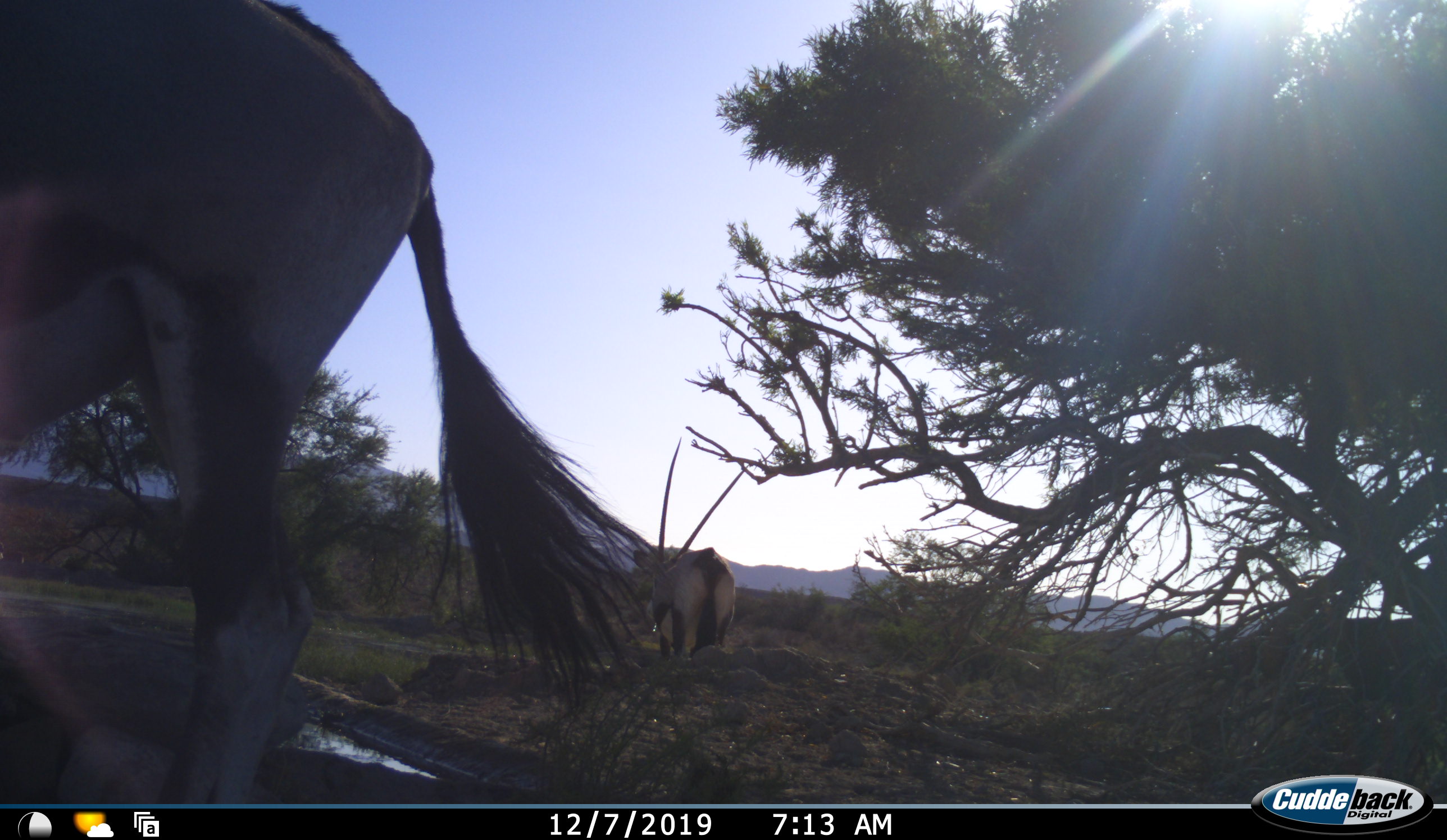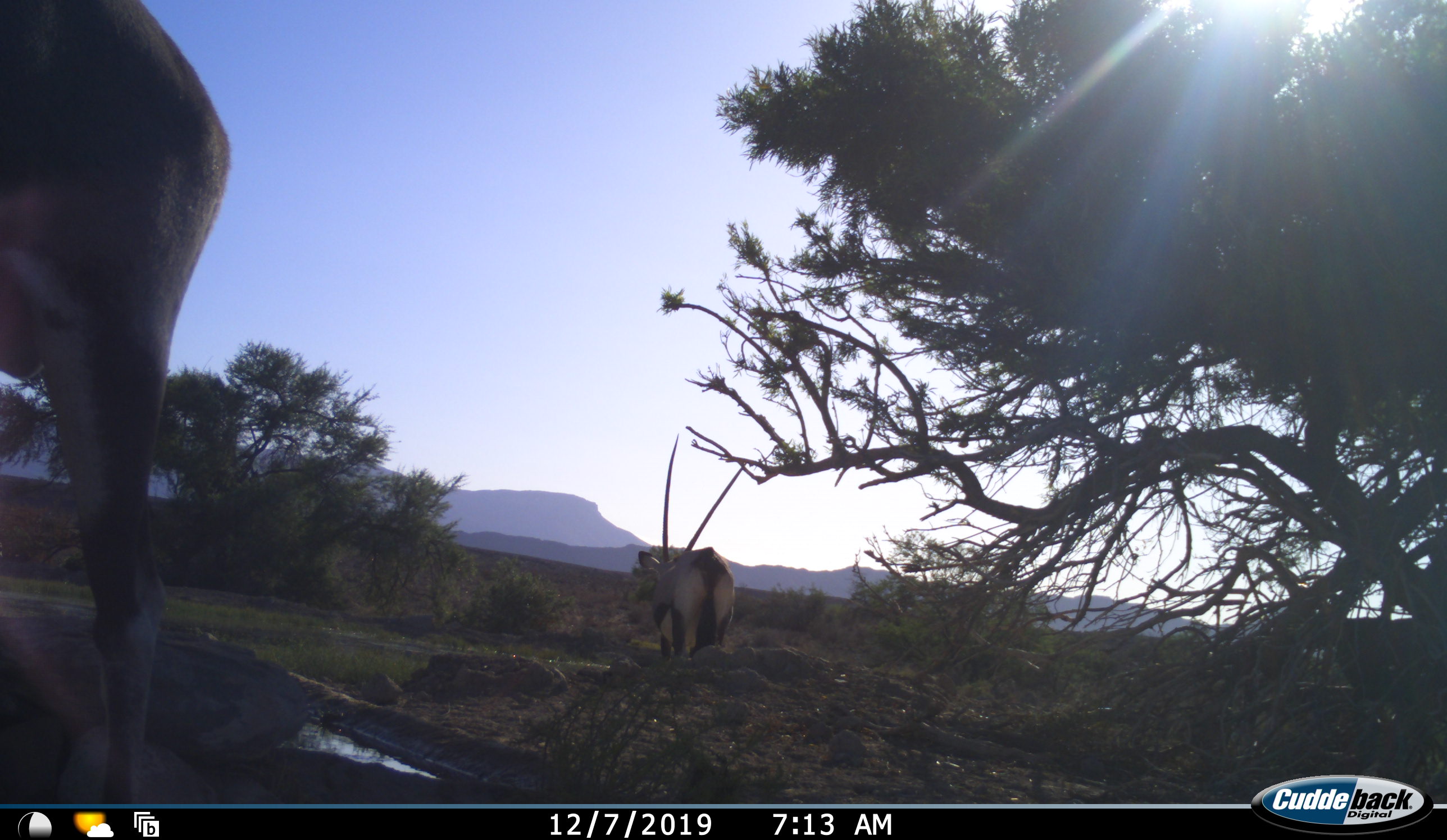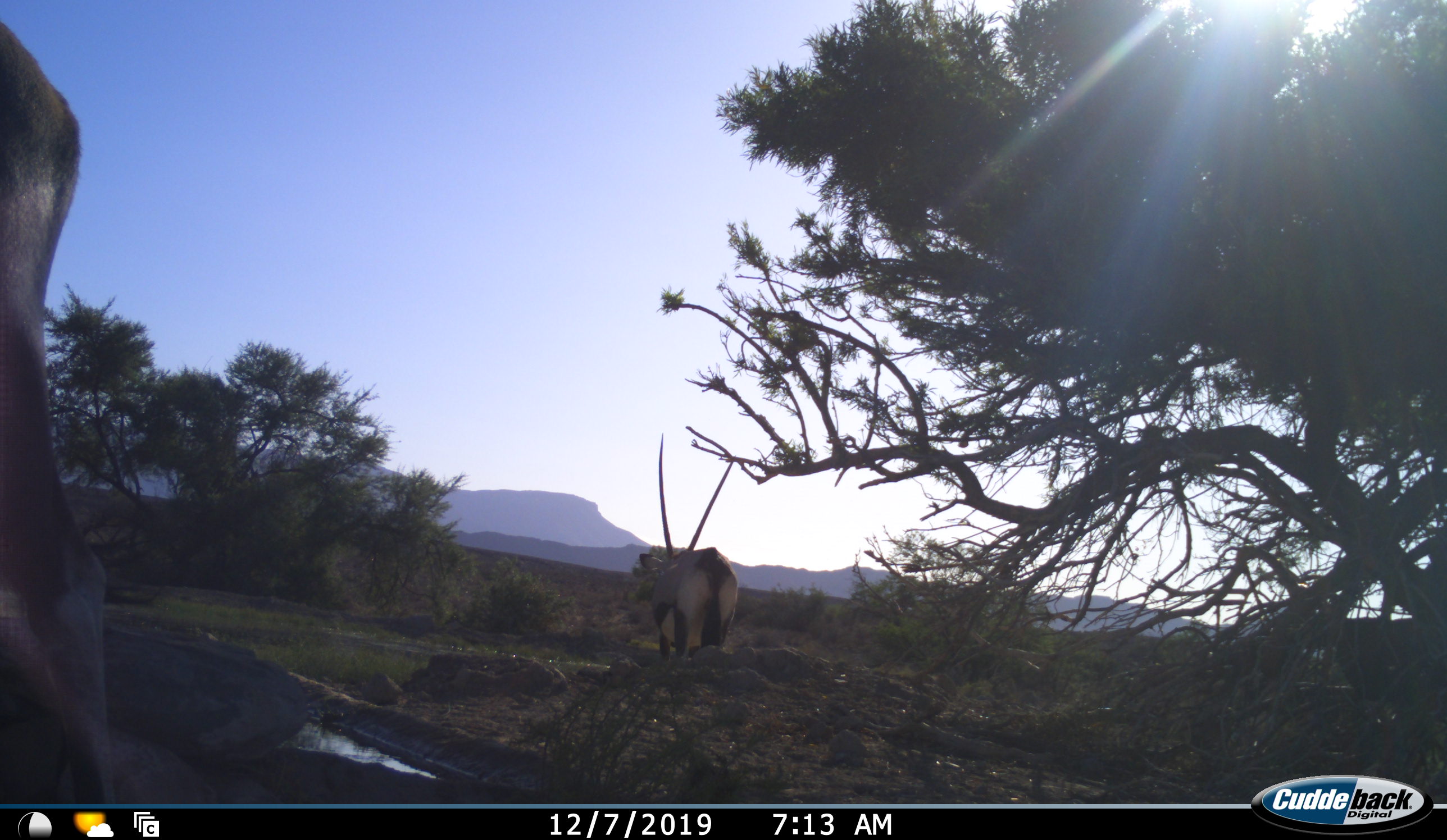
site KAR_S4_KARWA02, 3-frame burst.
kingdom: Animalia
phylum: Chordata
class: Mammalia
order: Artiodactyla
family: Bovidae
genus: Oryx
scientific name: Oryx gazella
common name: gemsbok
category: oryx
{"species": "oryx (gemsbok) (Oryx gazella)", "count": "2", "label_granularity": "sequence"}